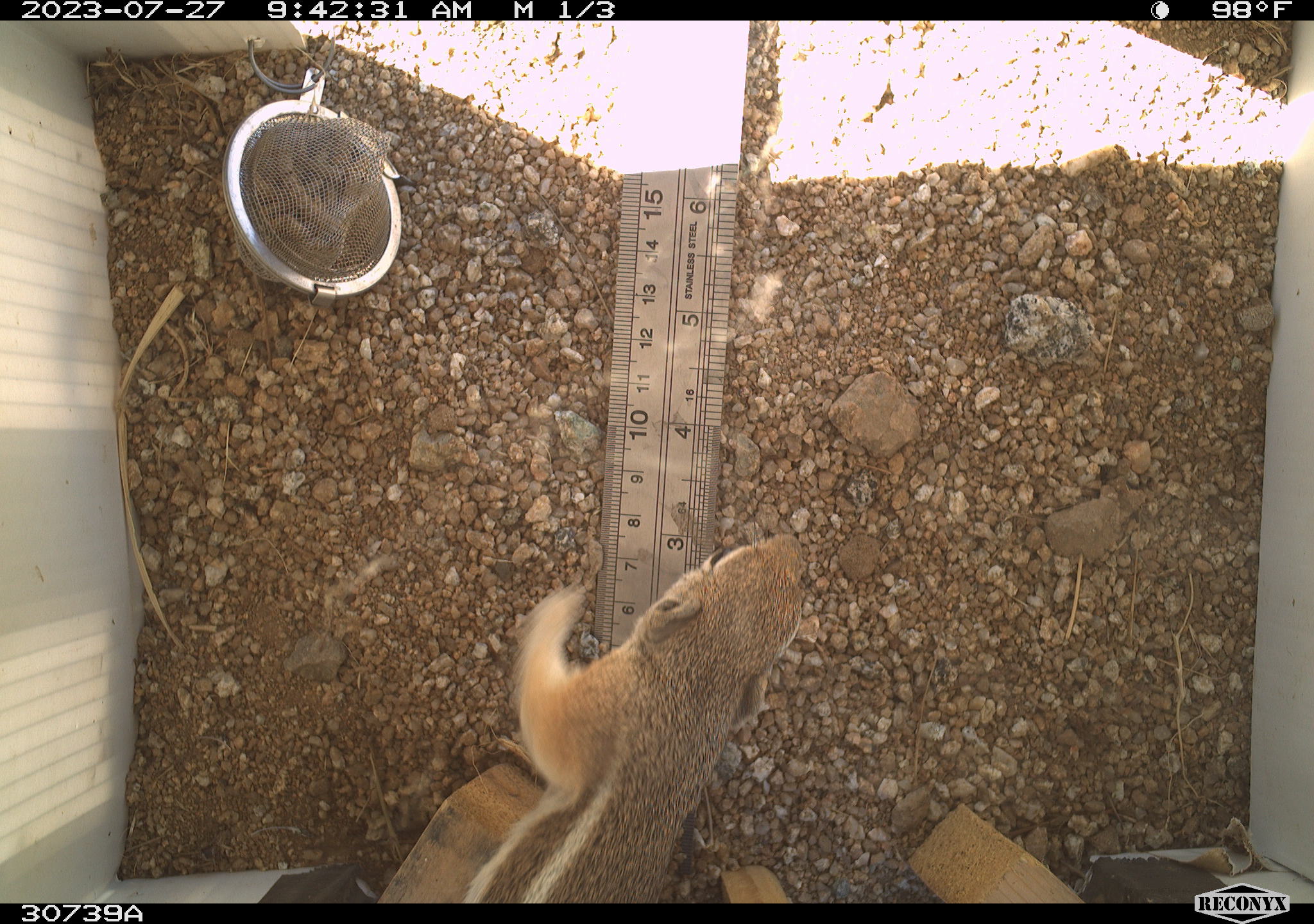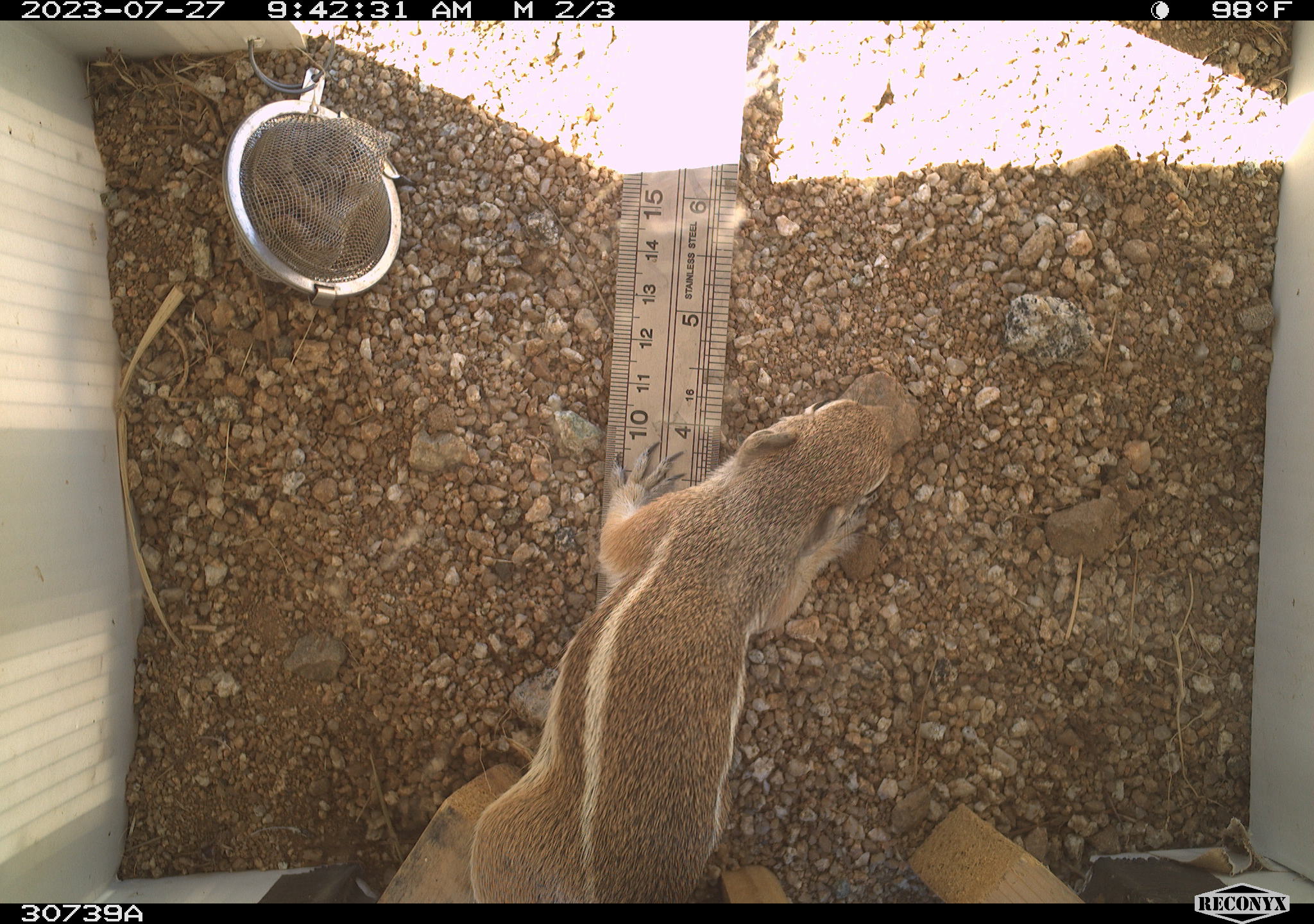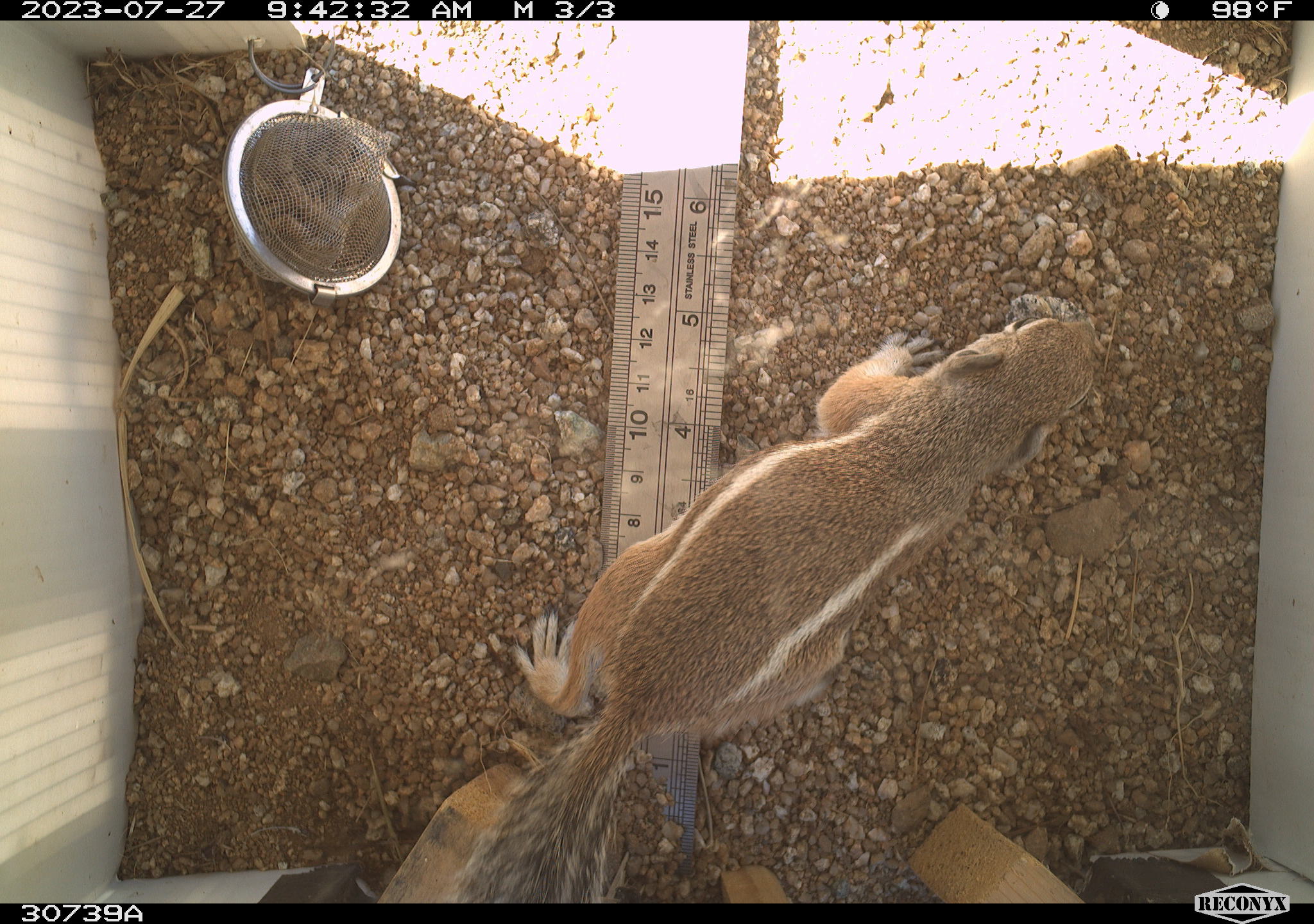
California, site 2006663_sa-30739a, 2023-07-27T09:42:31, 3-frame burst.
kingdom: Animalia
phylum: Chordata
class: Mammalia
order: Rodentia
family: Sciuridae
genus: Ammospermophilus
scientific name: Ammospermophilus leucurus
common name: white-tailed antelope squirrel